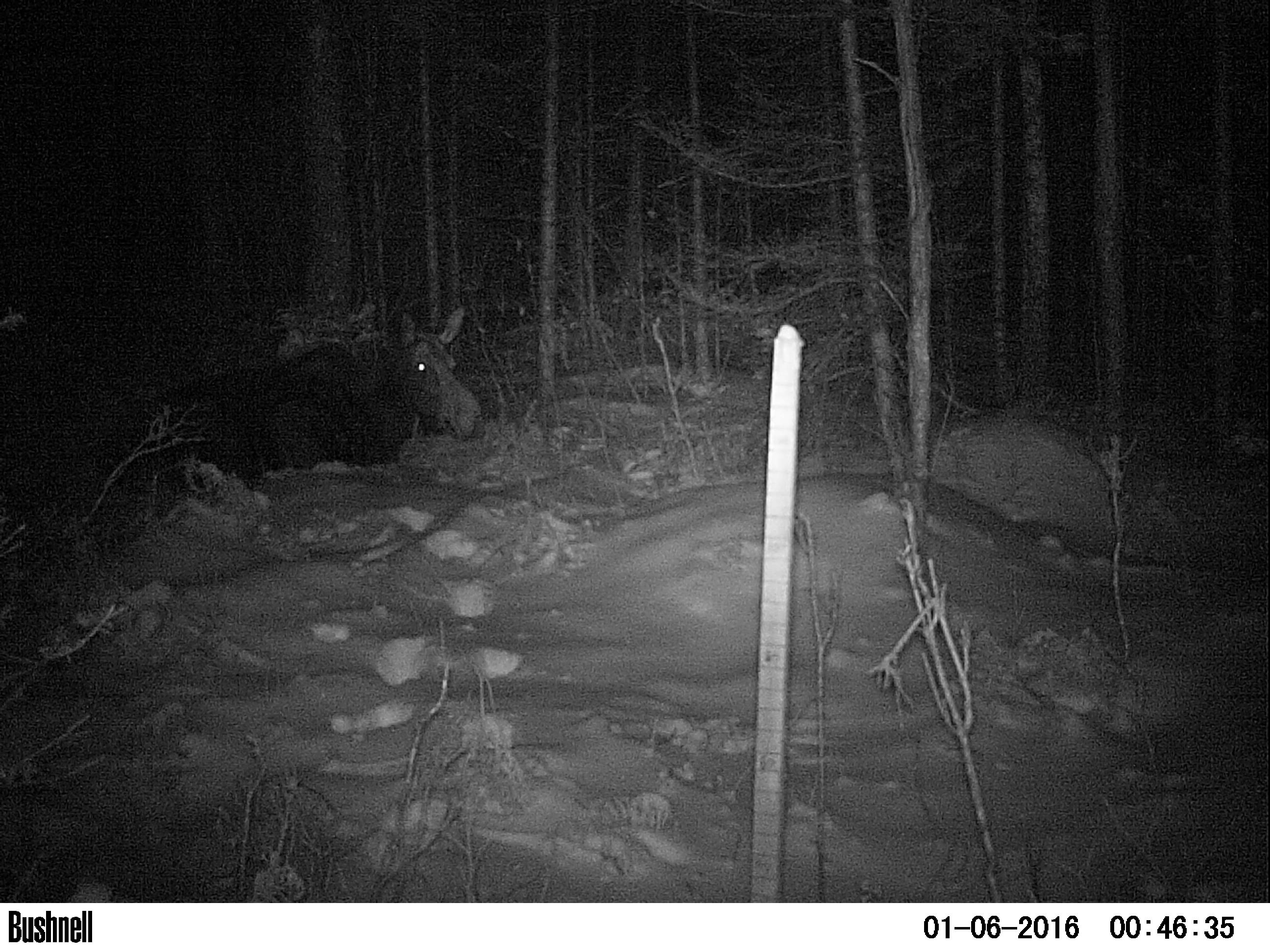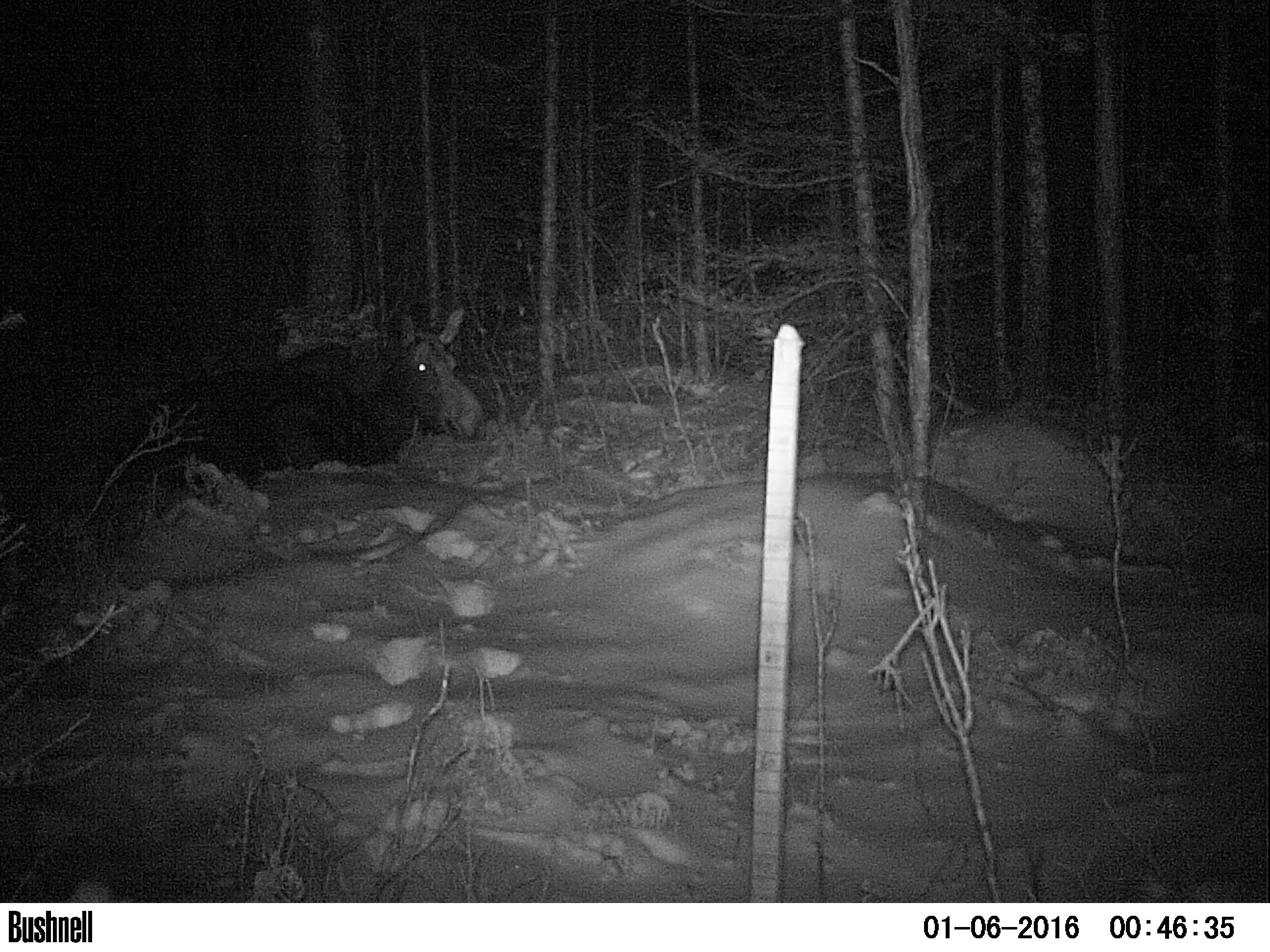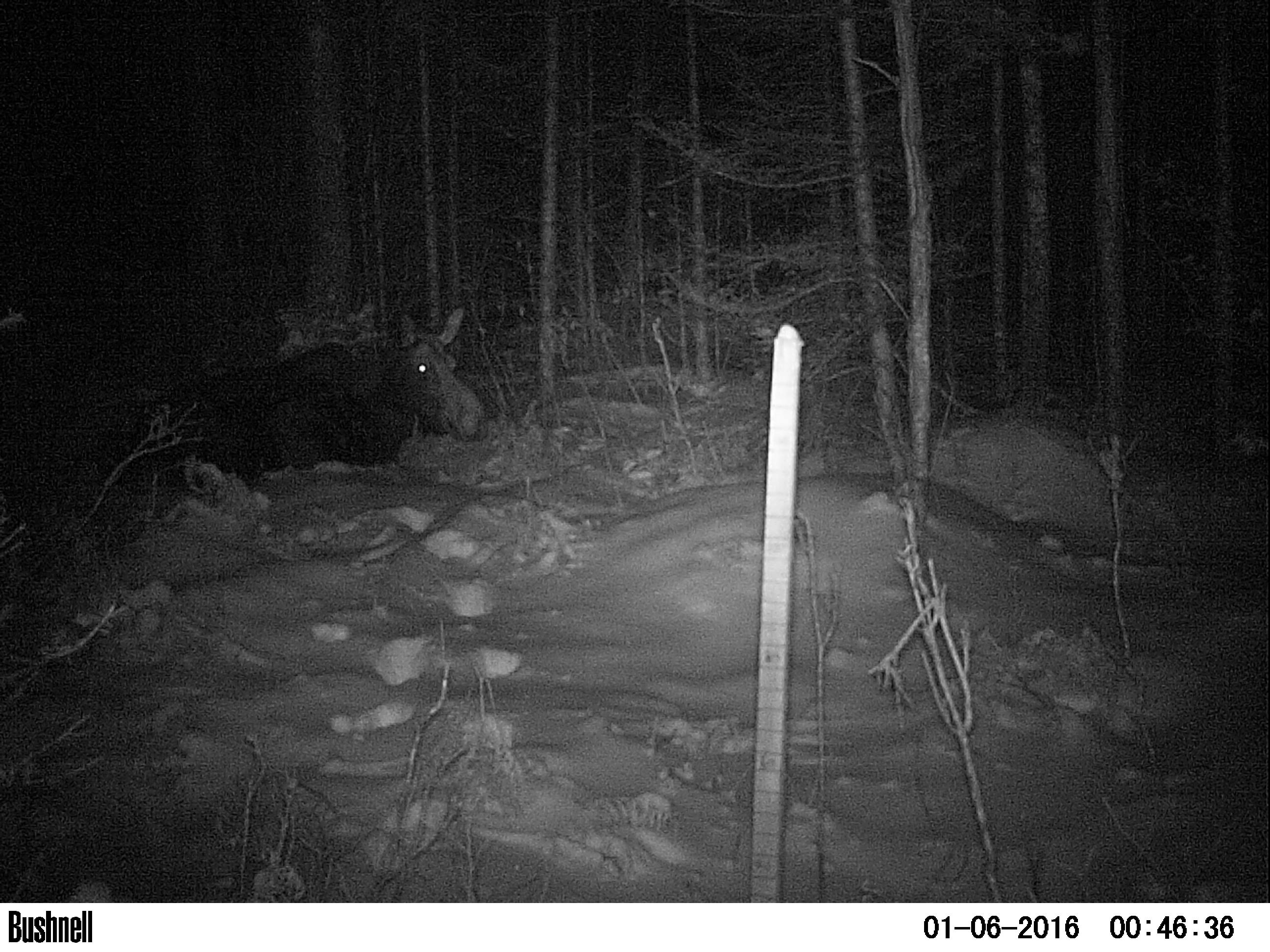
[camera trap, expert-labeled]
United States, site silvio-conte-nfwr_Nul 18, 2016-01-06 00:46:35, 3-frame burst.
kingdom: Animalia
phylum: Chordata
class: Mammalia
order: Artiodactyla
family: Cervidae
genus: Alces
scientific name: Alces alces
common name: moose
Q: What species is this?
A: Moose (Alces alces).